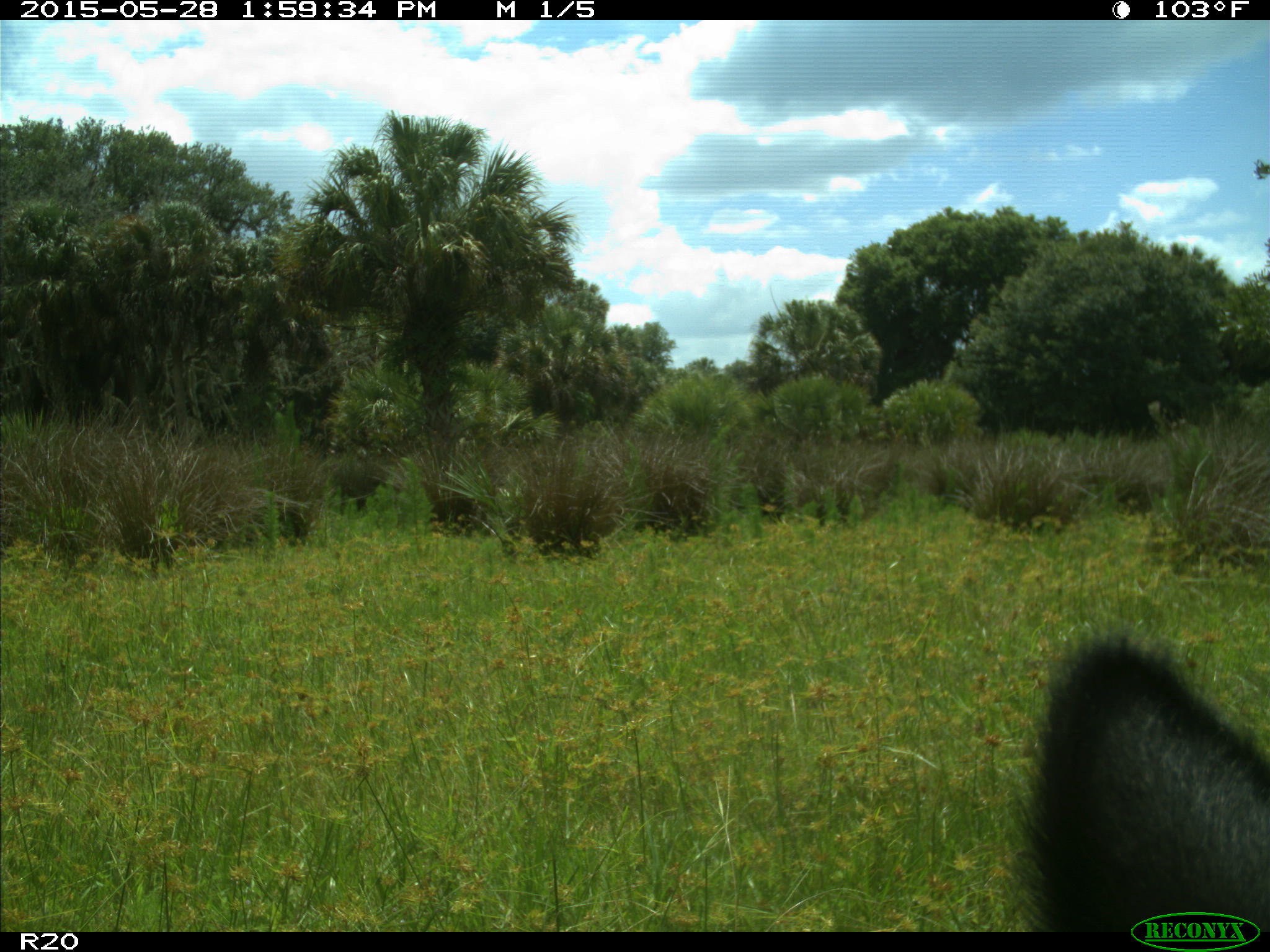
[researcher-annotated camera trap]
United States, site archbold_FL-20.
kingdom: Animalia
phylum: Chordata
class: Mammalia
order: Artiodactyla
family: Bovidae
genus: Bos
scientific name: Bos taurus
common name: domestic cow